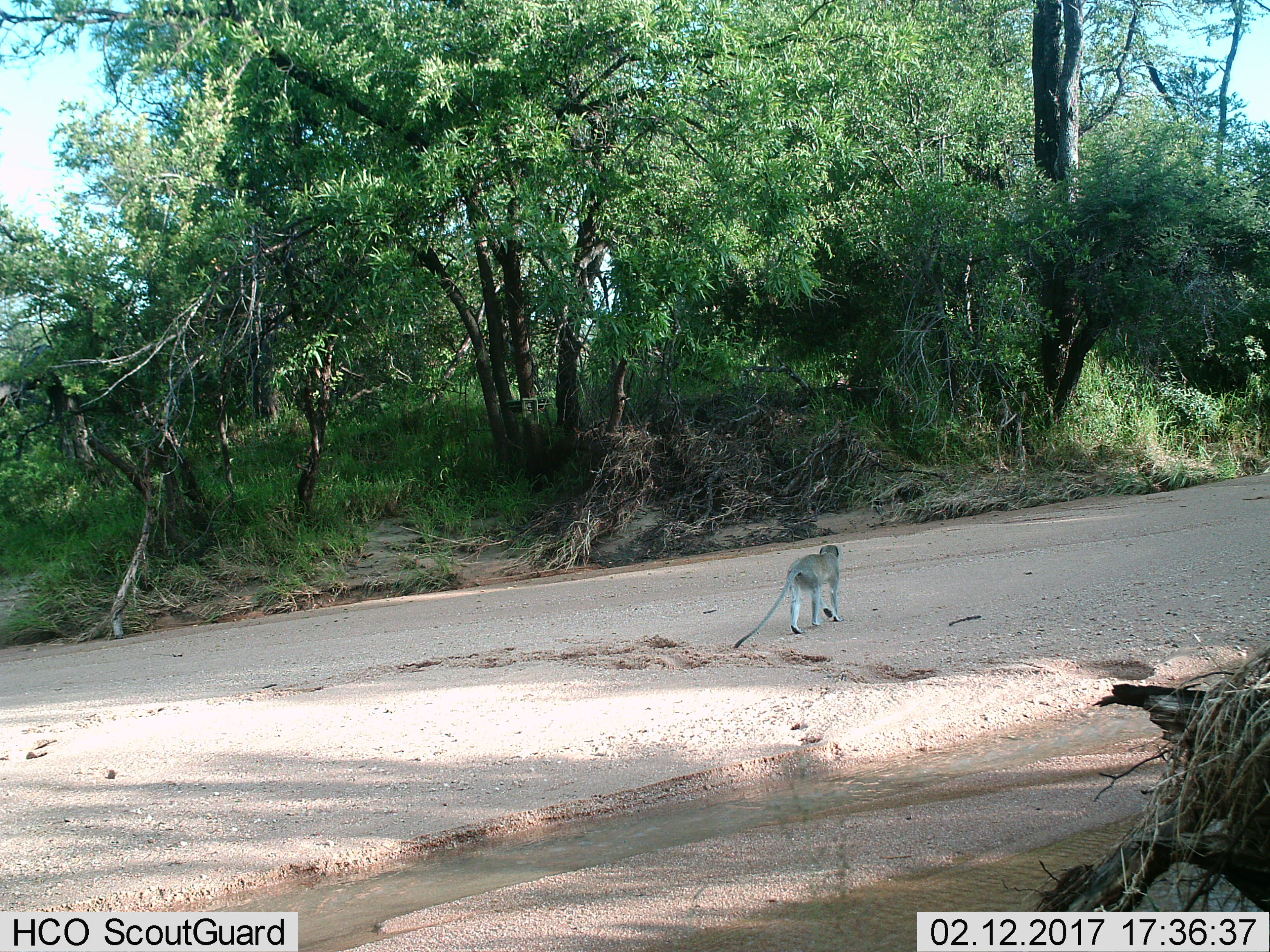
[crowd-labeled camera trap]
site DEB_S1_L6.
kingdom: Animalia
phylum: Chordata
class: Mammalia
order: Primates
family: Cercopithecidae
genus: Chlorocebus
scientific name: Chlorocebus pygerythrus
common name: vervet monkey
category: monkeyvervet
Monkeyvervet (vervet monkey) (Chlorocebus pygerythrus), count 1. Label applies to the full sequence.